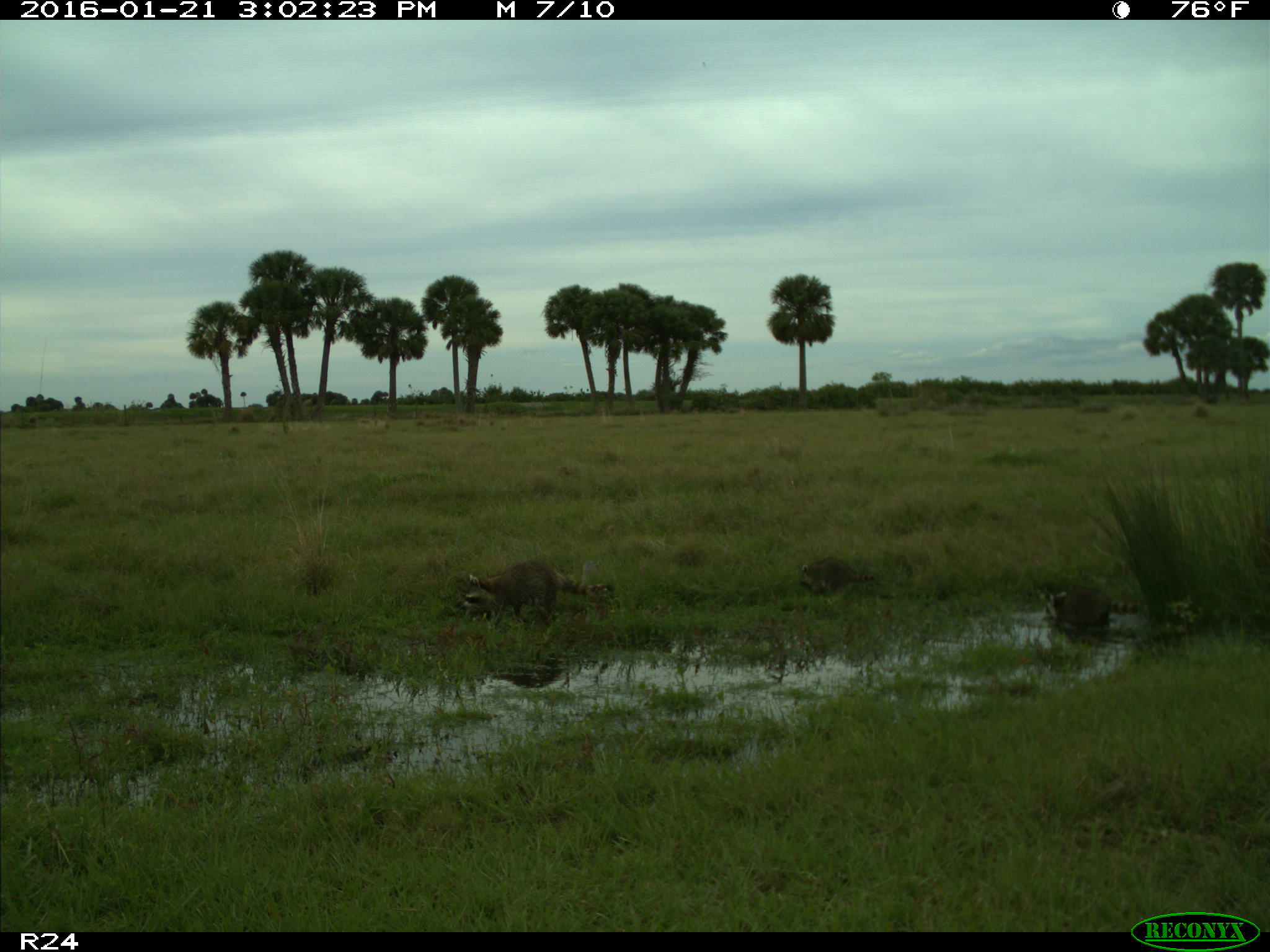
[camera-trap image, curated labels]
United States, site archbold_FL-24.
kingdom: Animalia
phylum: Chordata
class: Mammalia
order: Carnivora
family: Procyonidae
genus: Procyon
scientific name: Procyon lotor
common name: common raccoon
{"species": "Procyon lotor (common raccoon)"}